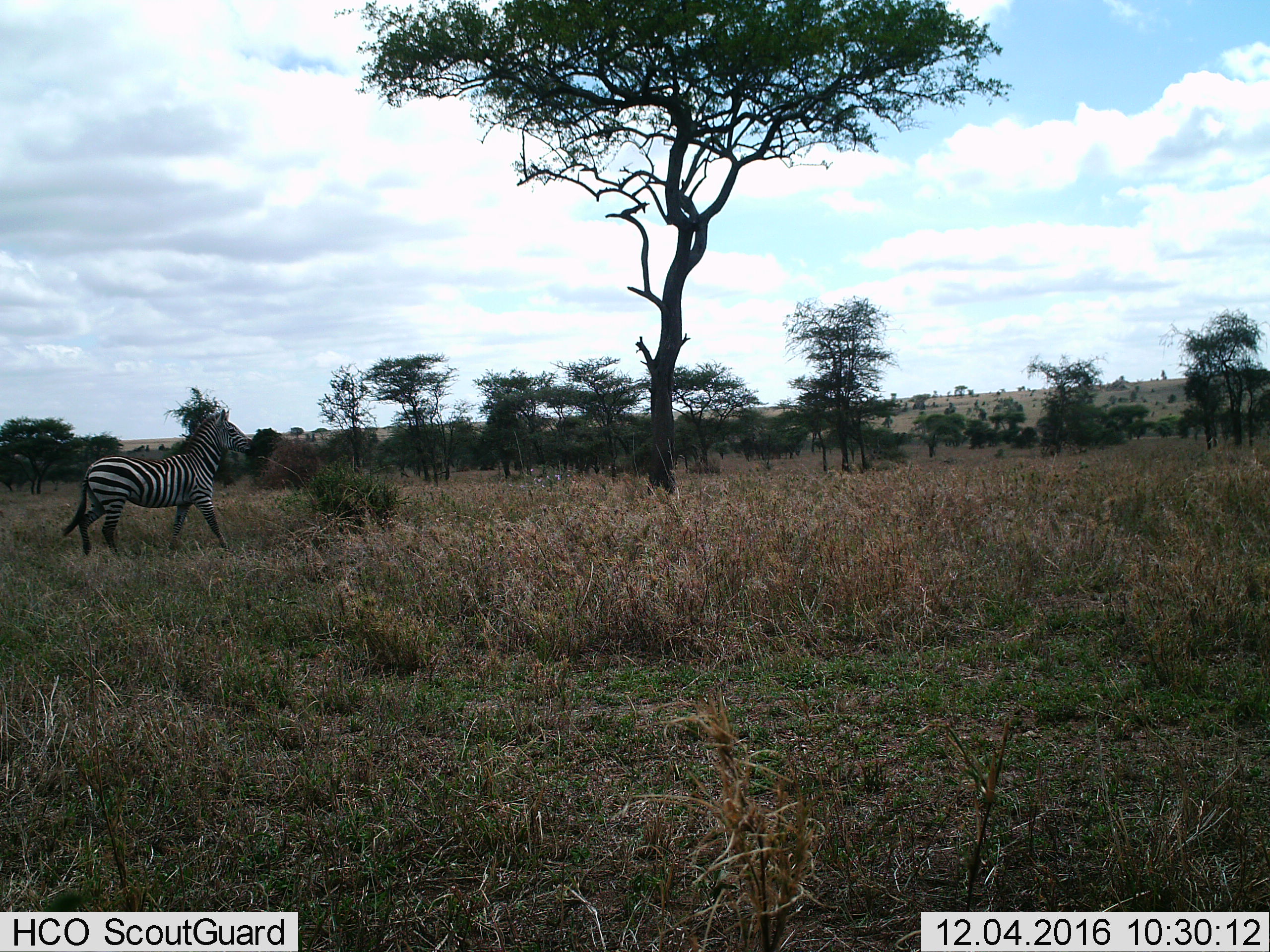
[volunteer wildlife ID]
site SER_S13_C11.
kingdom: Animalia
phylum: Chordata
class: Mammalia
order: Perissodactyla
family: Equidae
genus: Equus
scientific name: Equus quagga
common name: plains zebra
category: zebraplains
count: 1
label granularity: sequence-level